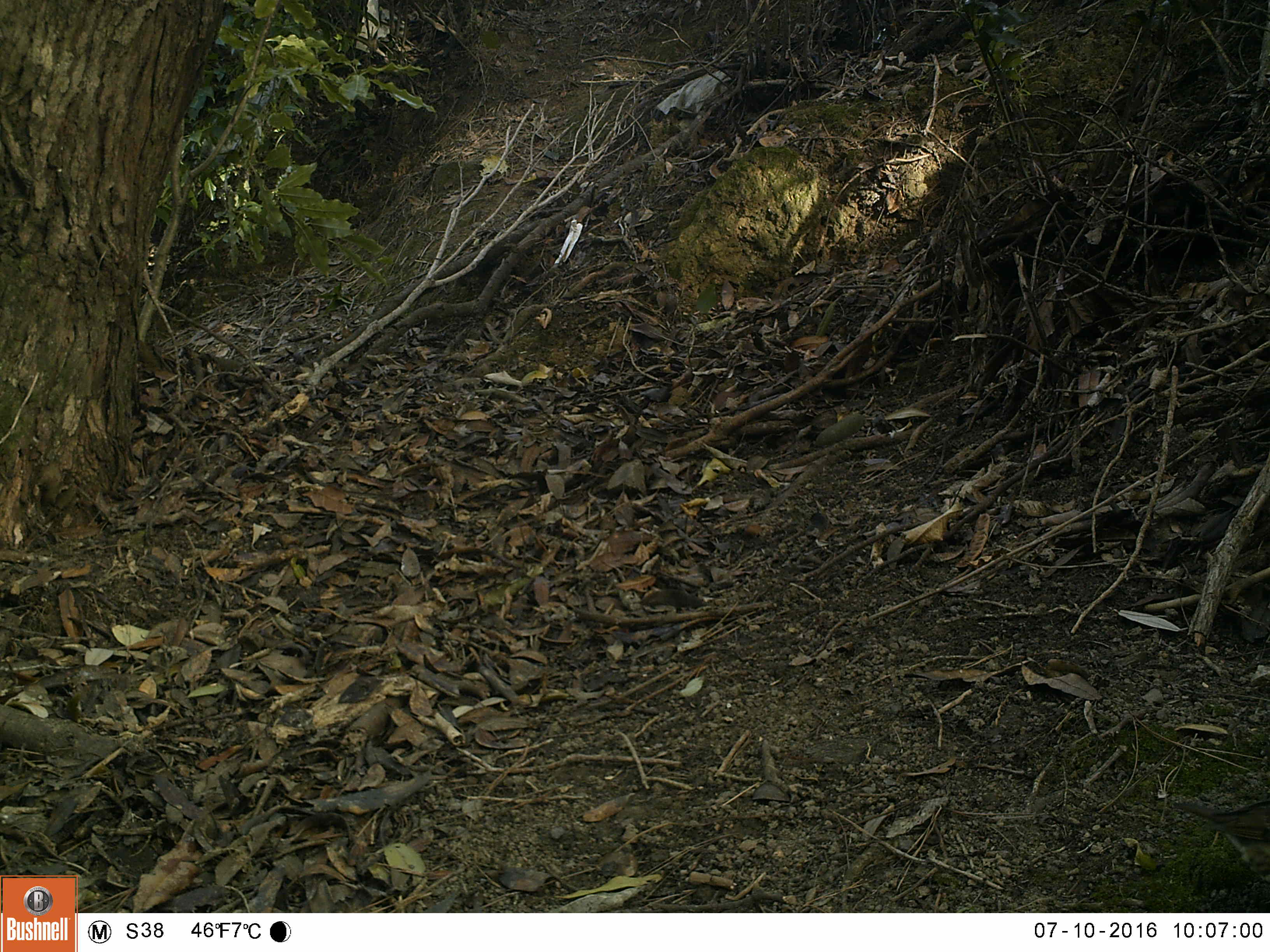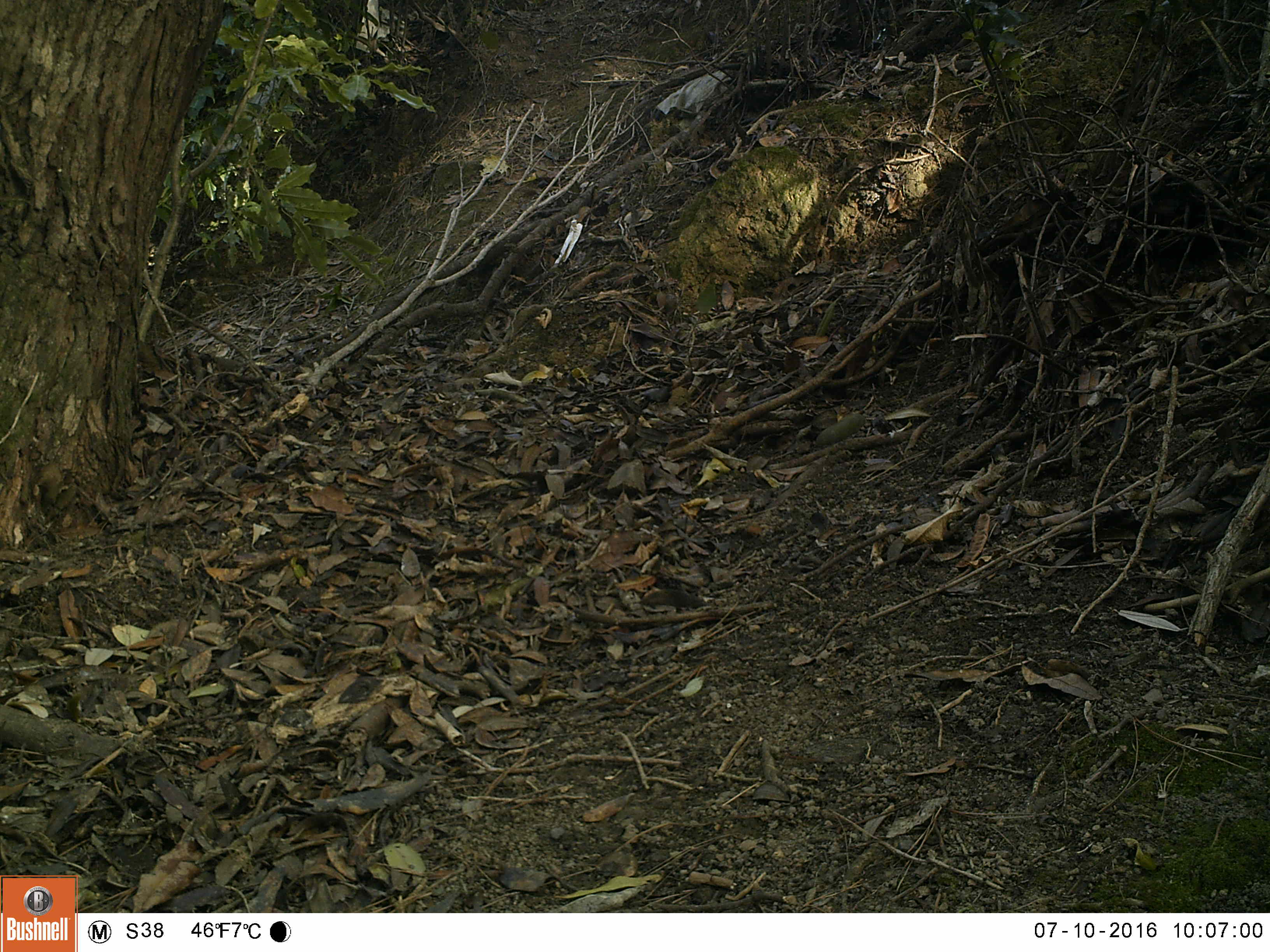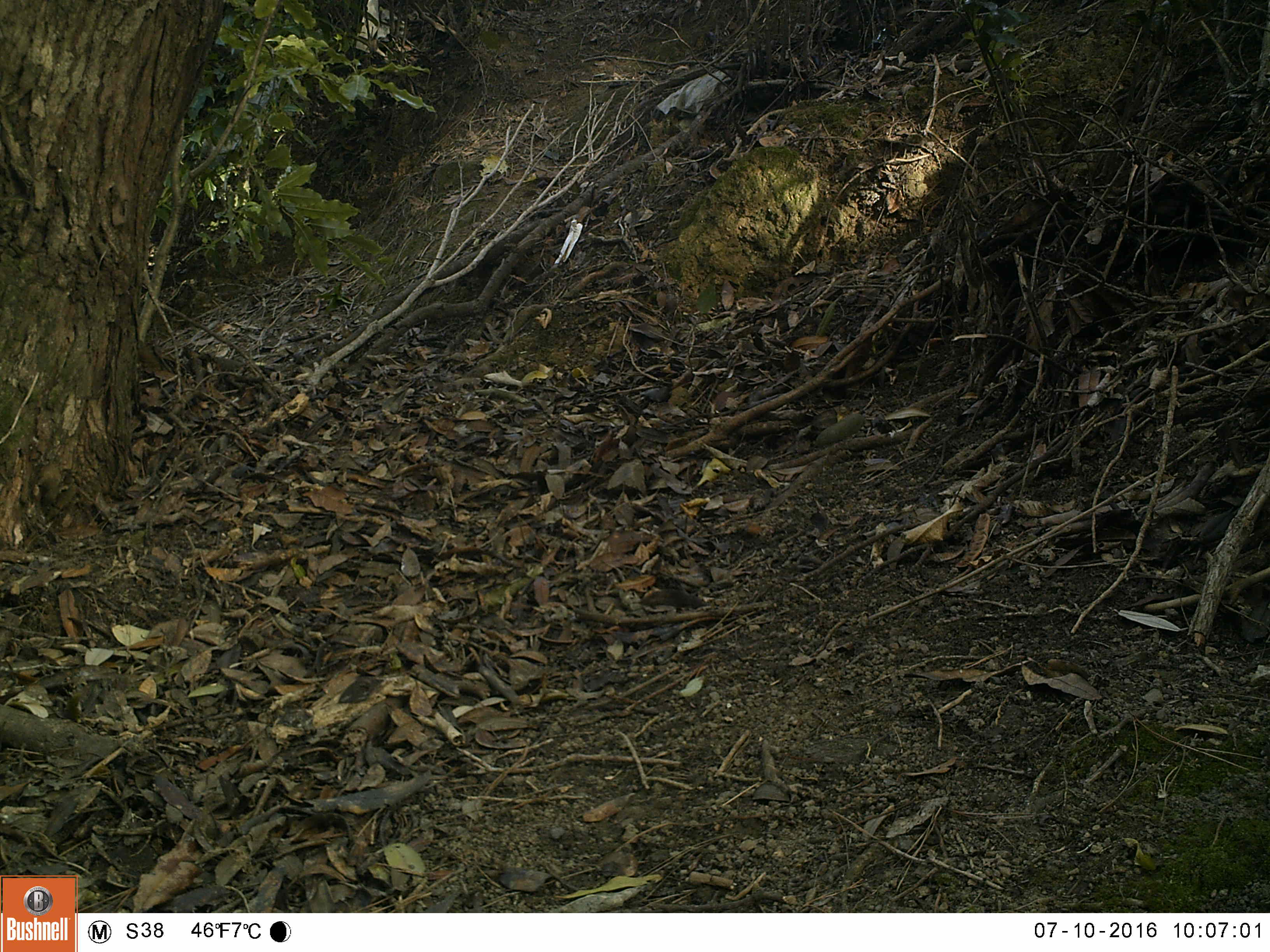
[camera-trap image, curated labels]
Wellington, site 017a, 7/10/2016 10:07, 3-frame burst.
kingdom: Animalia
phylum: Chordata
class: Aves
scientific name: Aves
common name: bird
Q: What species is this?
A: Bird (Aves).